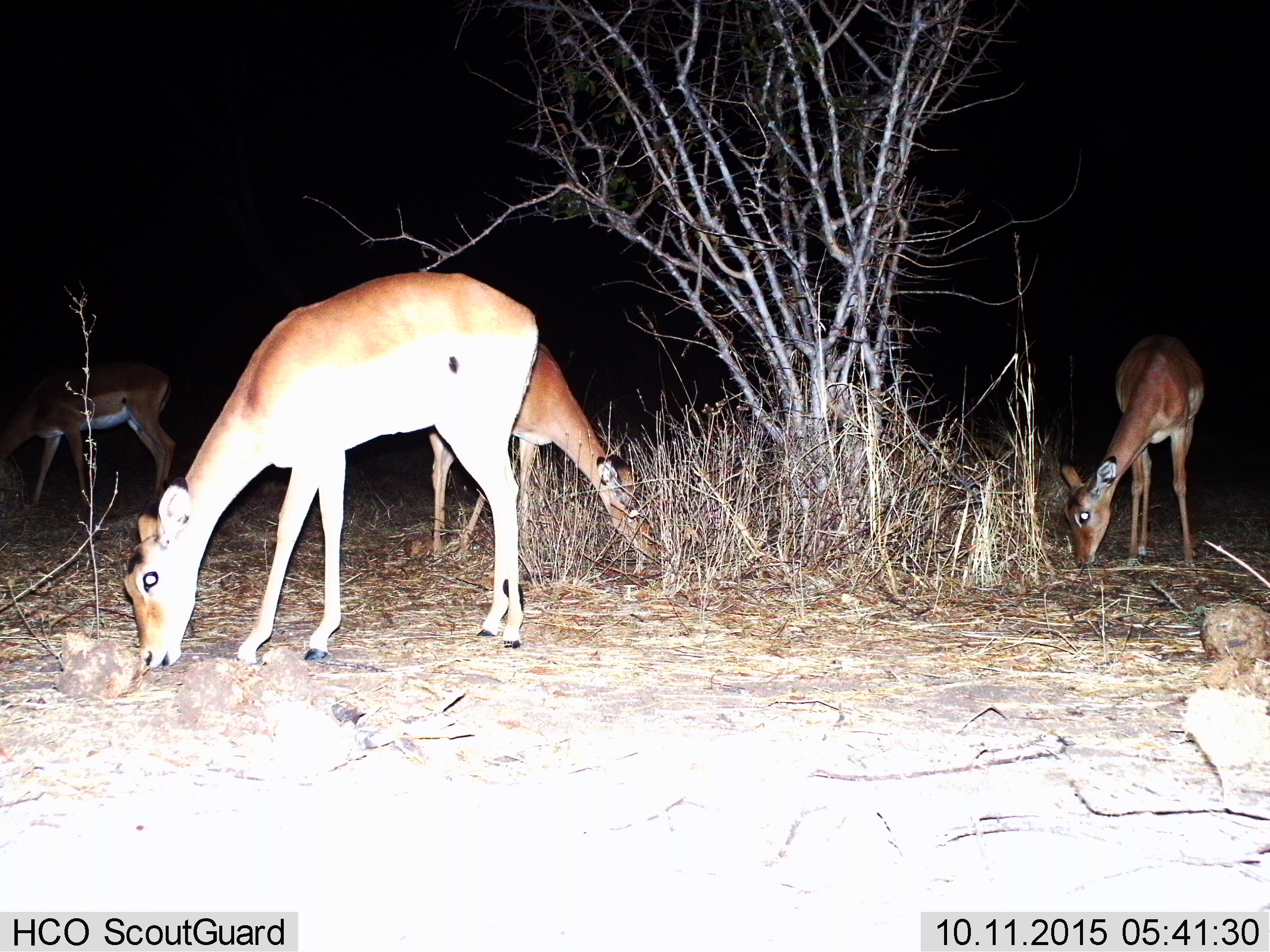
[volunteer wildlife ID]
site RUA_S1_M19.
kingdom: Animalia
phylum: Chordata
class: Mammalia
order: Artiodactyla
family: Bovidae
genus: Aepyceros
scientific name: Aepyceros melampus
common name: impala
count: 4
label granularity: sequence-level